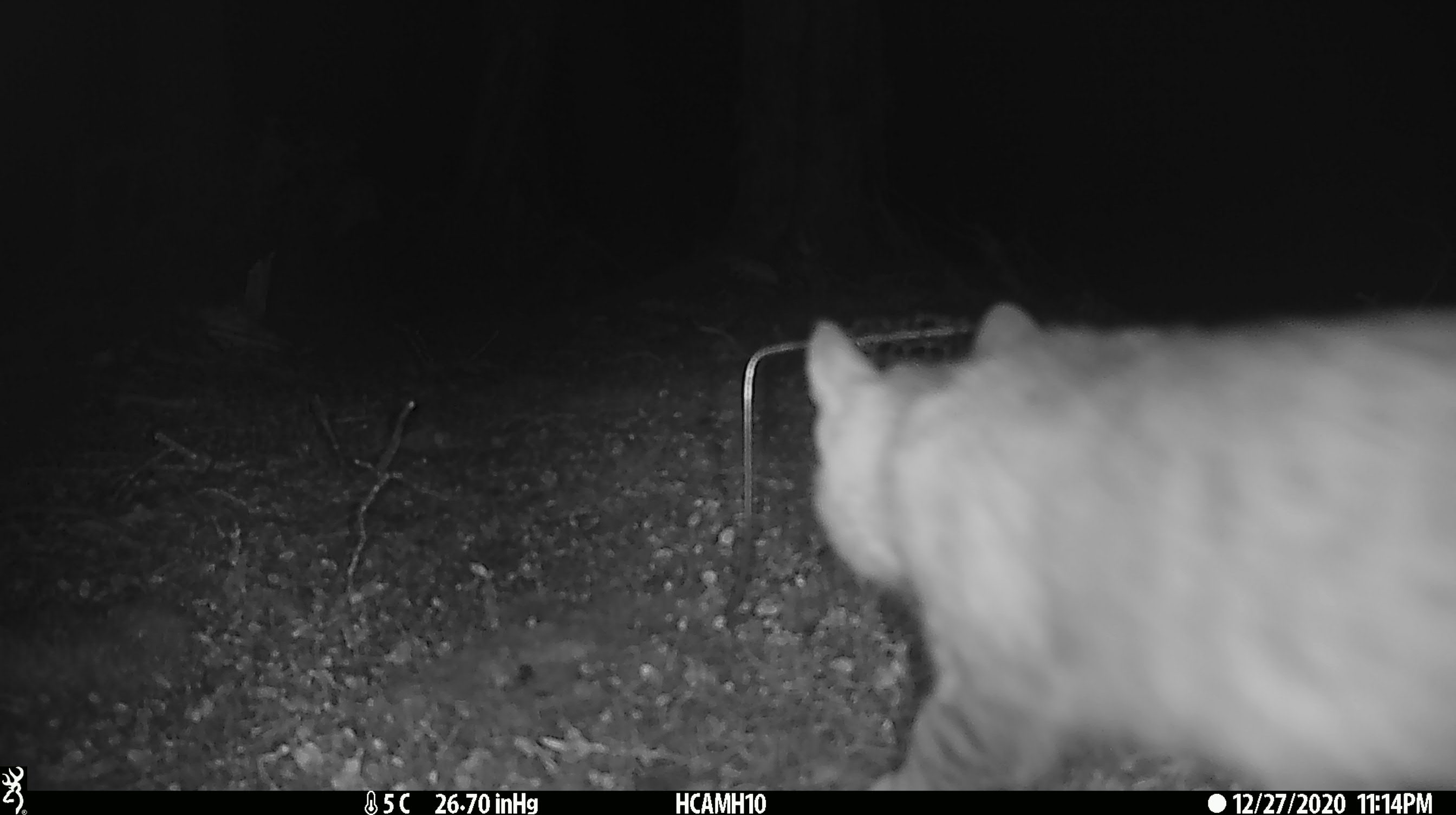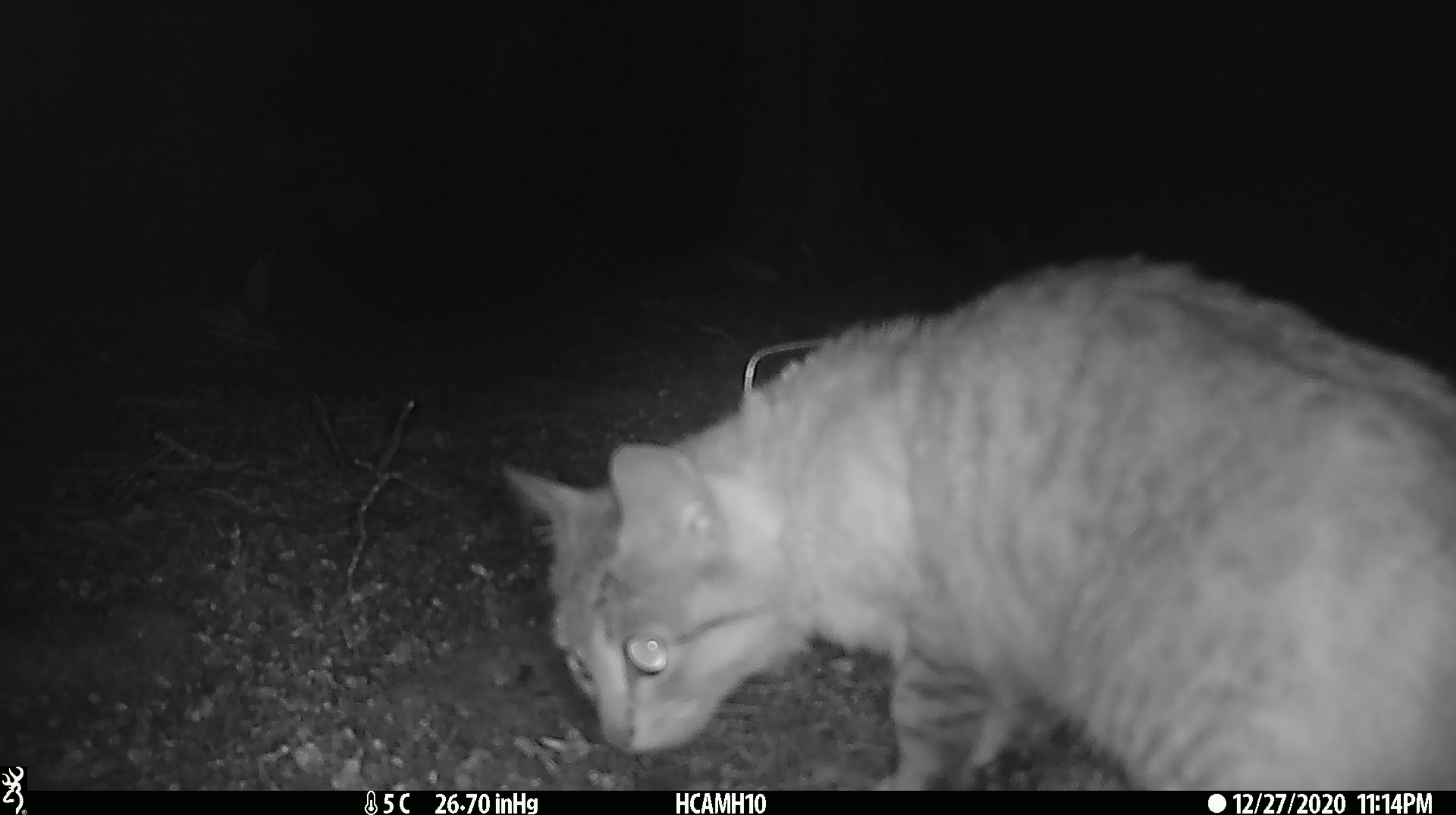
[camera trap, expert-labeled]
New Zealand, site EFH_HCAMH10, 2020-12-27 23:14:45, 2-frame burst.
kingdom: Animalia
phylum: Chordata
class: Mammalia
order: Carnivora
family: Felidae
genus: Felis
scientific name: Felis catus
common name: domestic cat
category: cat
Cat (domestic cat) (Felis catus).